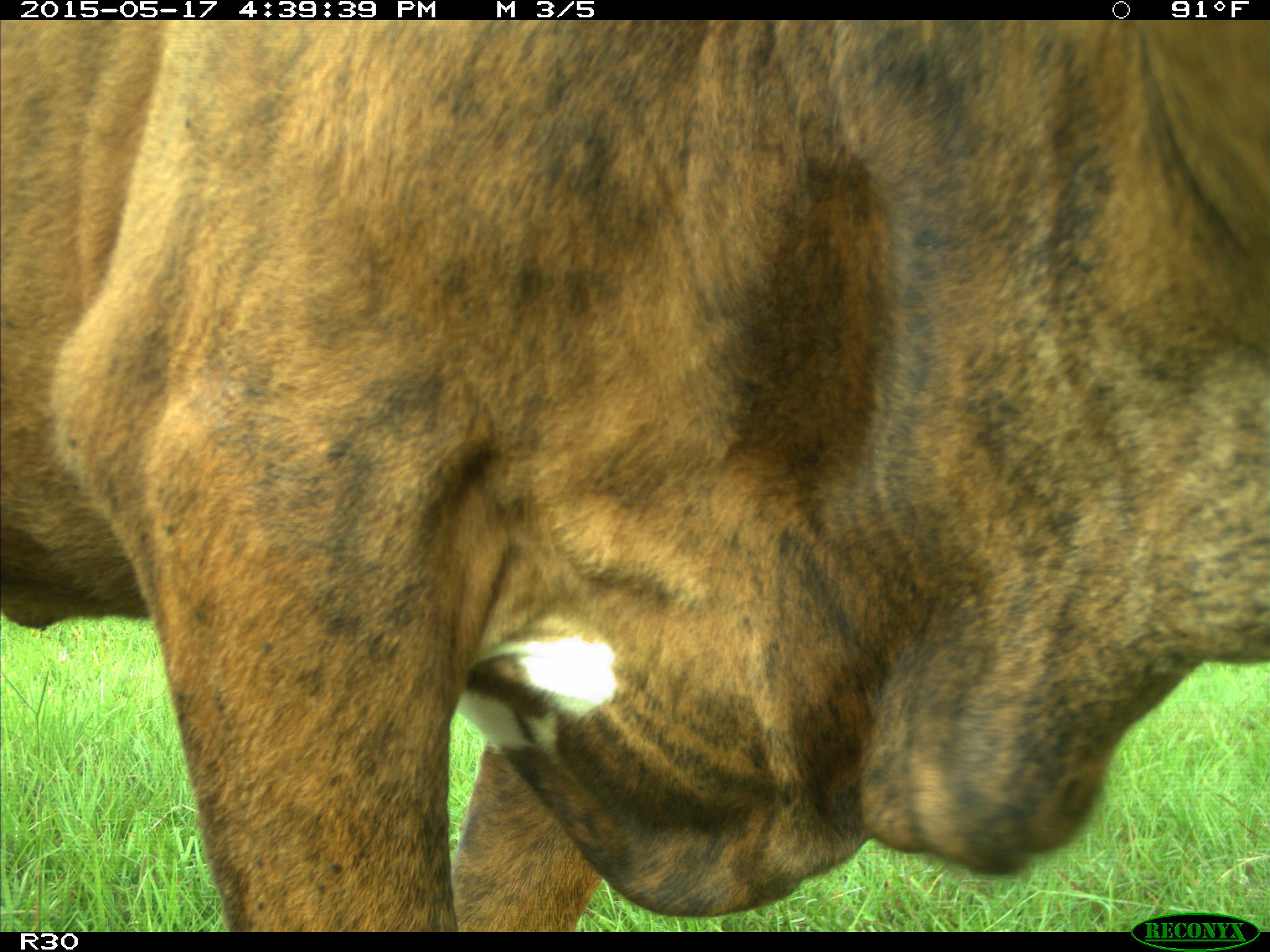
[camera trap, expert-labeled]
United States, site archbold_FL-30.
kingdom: Animalia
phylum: Chordata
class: Mammalia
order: Artiodactyla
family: Bovidae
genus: Bos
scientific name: Bos taurus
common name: domestic cow